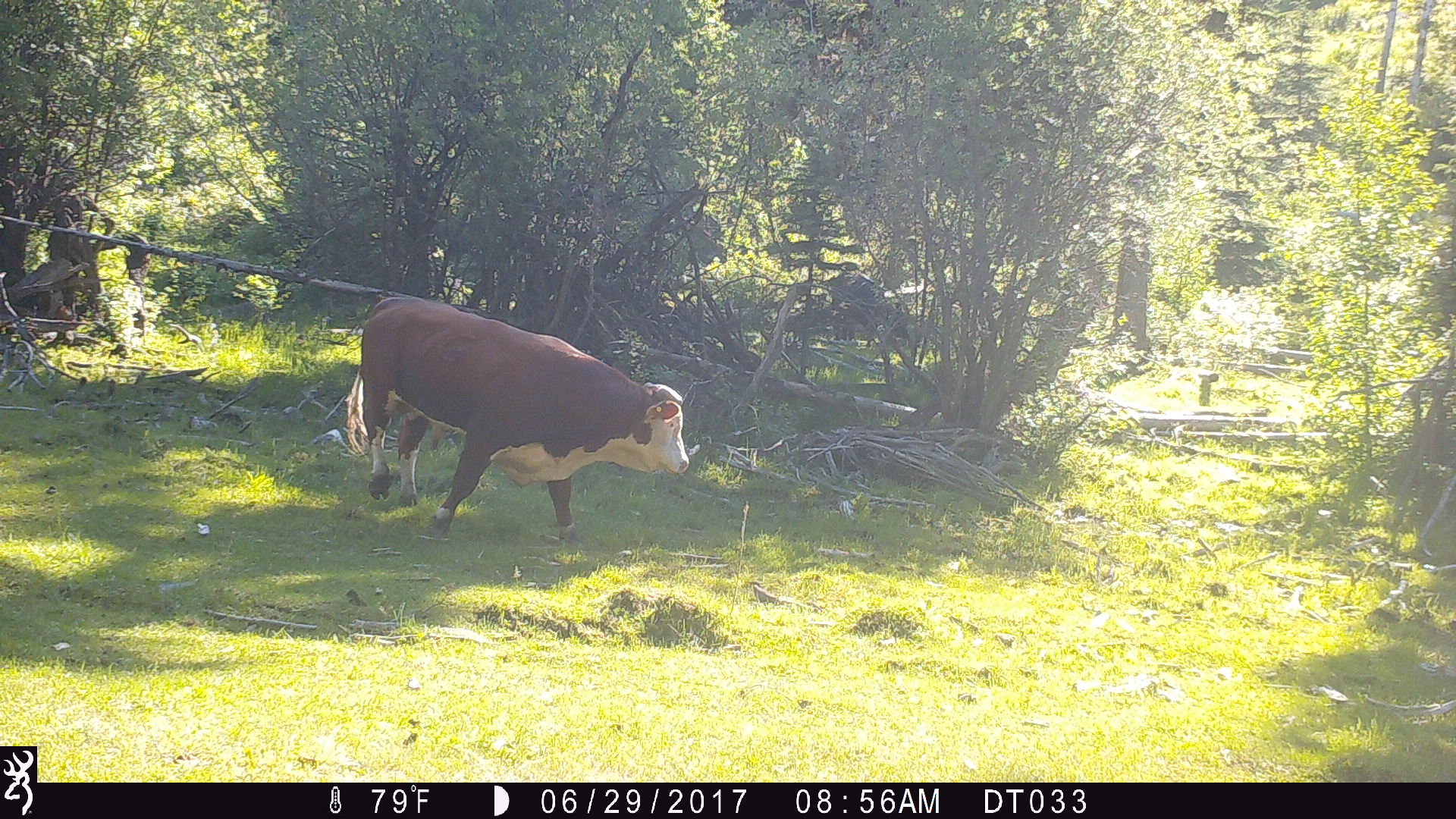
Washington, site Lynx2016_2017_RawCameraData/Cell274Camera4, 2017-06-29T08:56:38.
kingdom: Animalia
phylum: Chordata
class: Mammalia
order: Artiodactyla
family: Bovidae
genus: Bos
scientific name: Bos taurus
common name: domestic cattle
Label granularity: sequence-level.